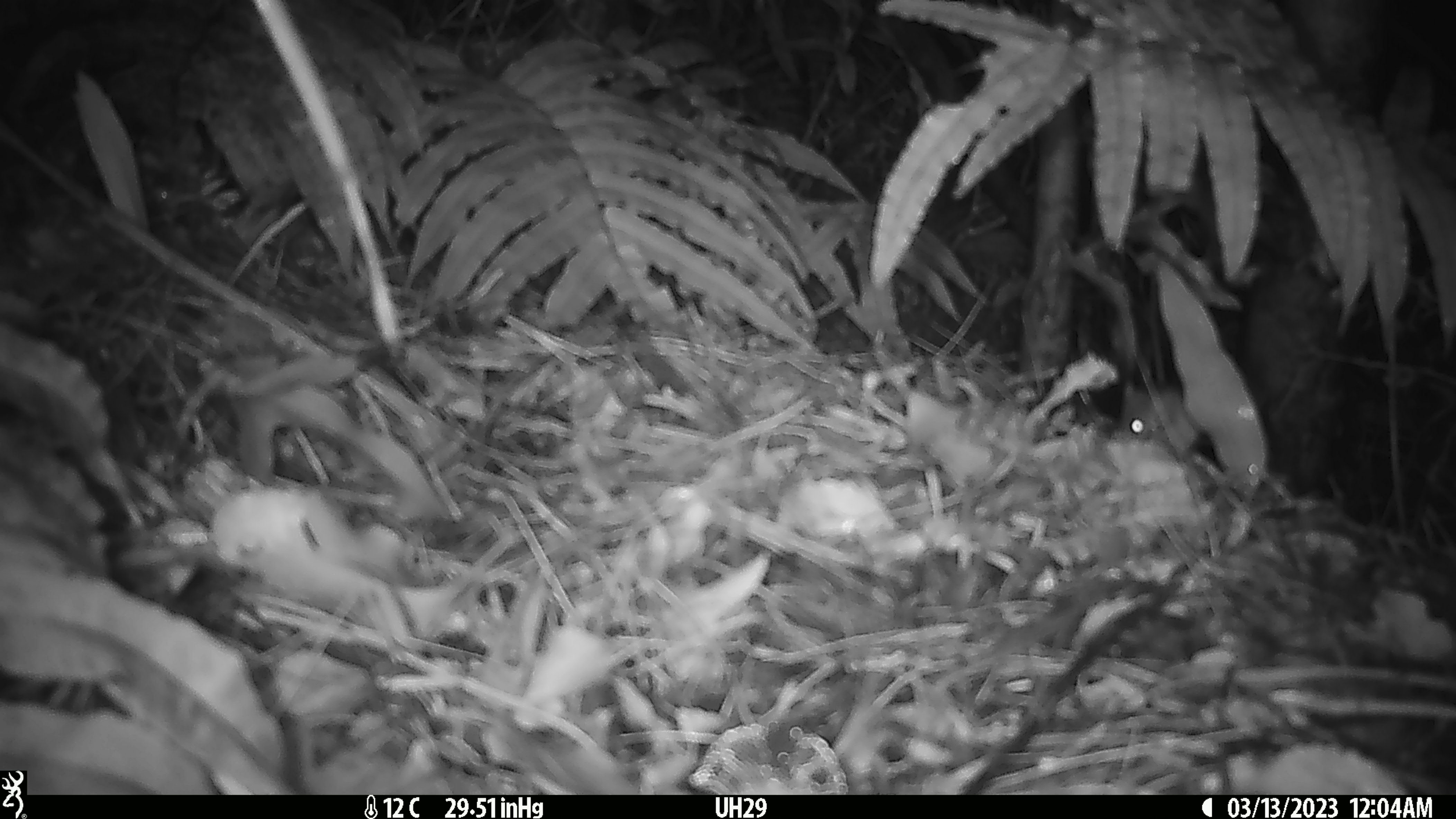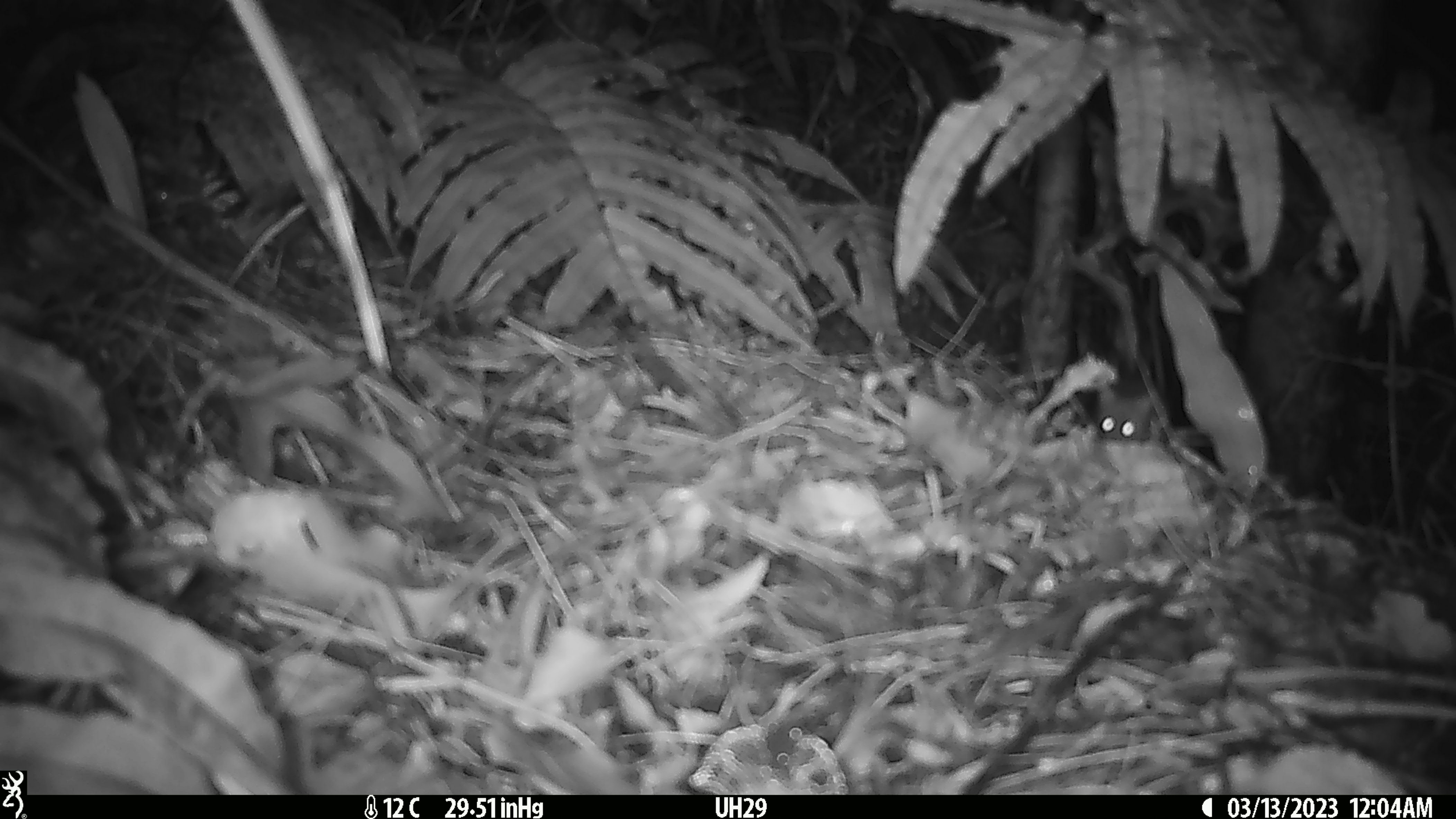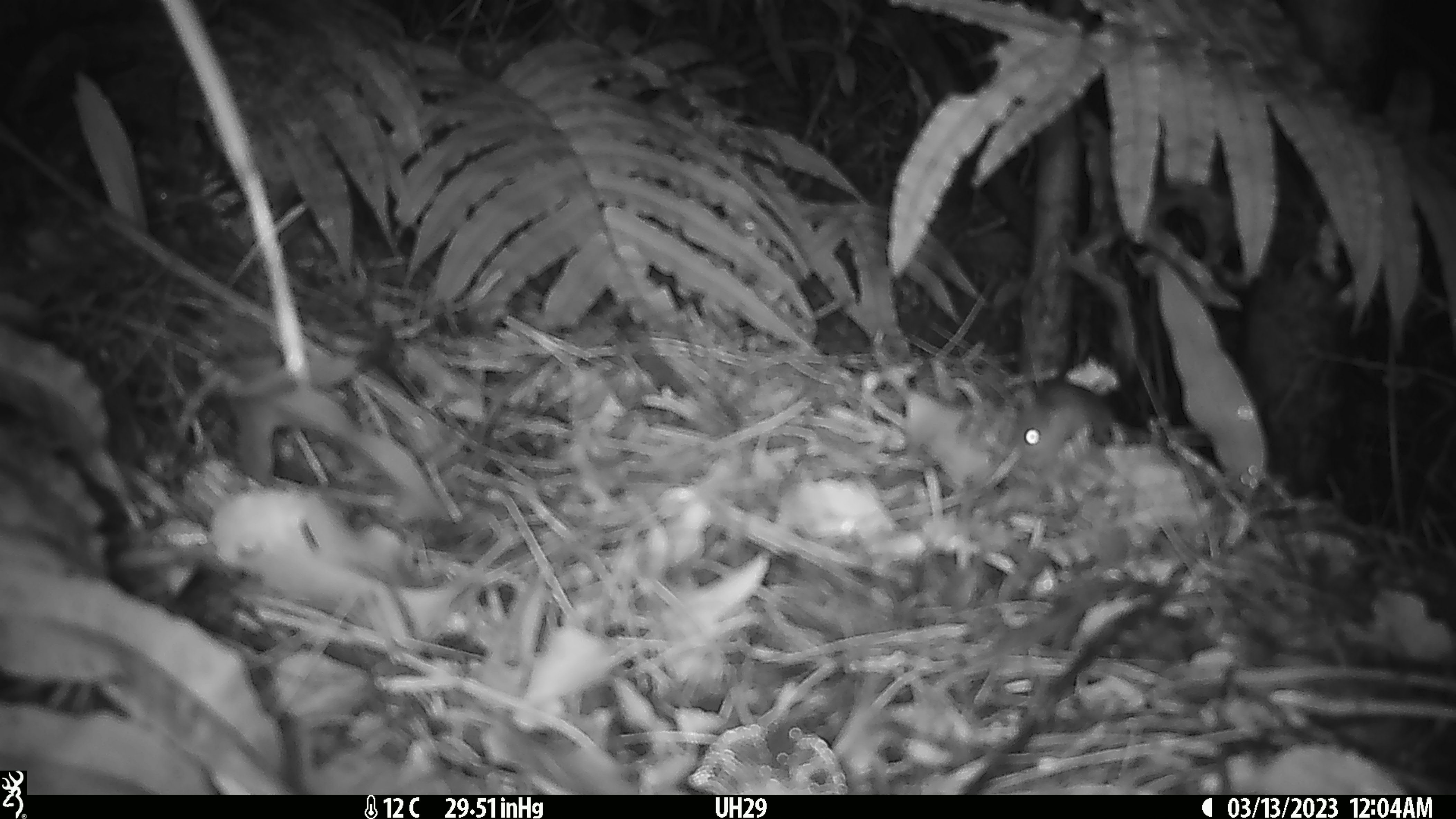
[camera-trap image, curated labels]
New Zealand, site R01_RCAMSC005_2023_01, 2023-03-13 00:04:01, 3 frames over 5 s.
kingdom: Animalia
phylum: Chordata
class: Mammalia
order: Rodentia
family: Muridae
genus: Mus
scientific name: Mus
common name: mouse